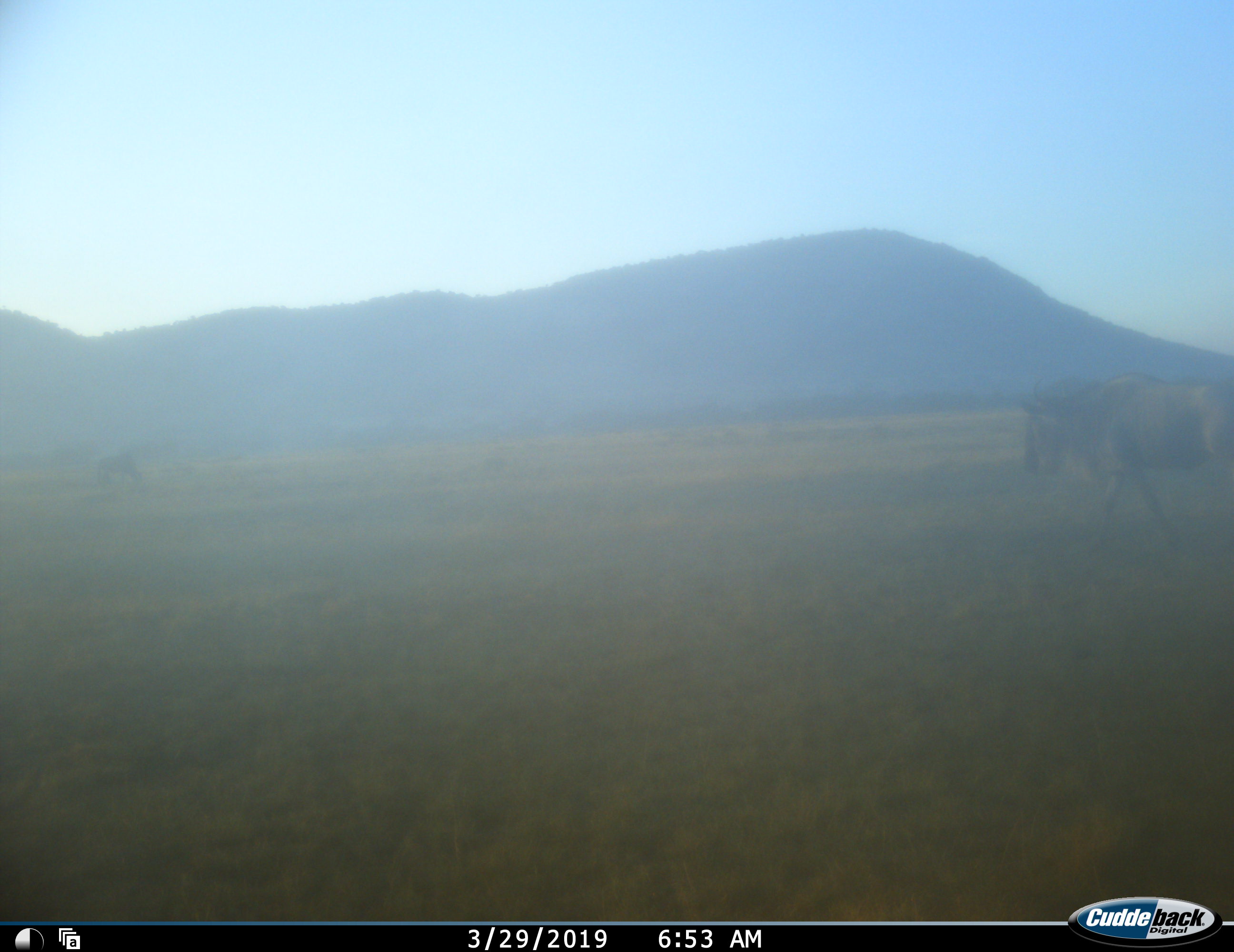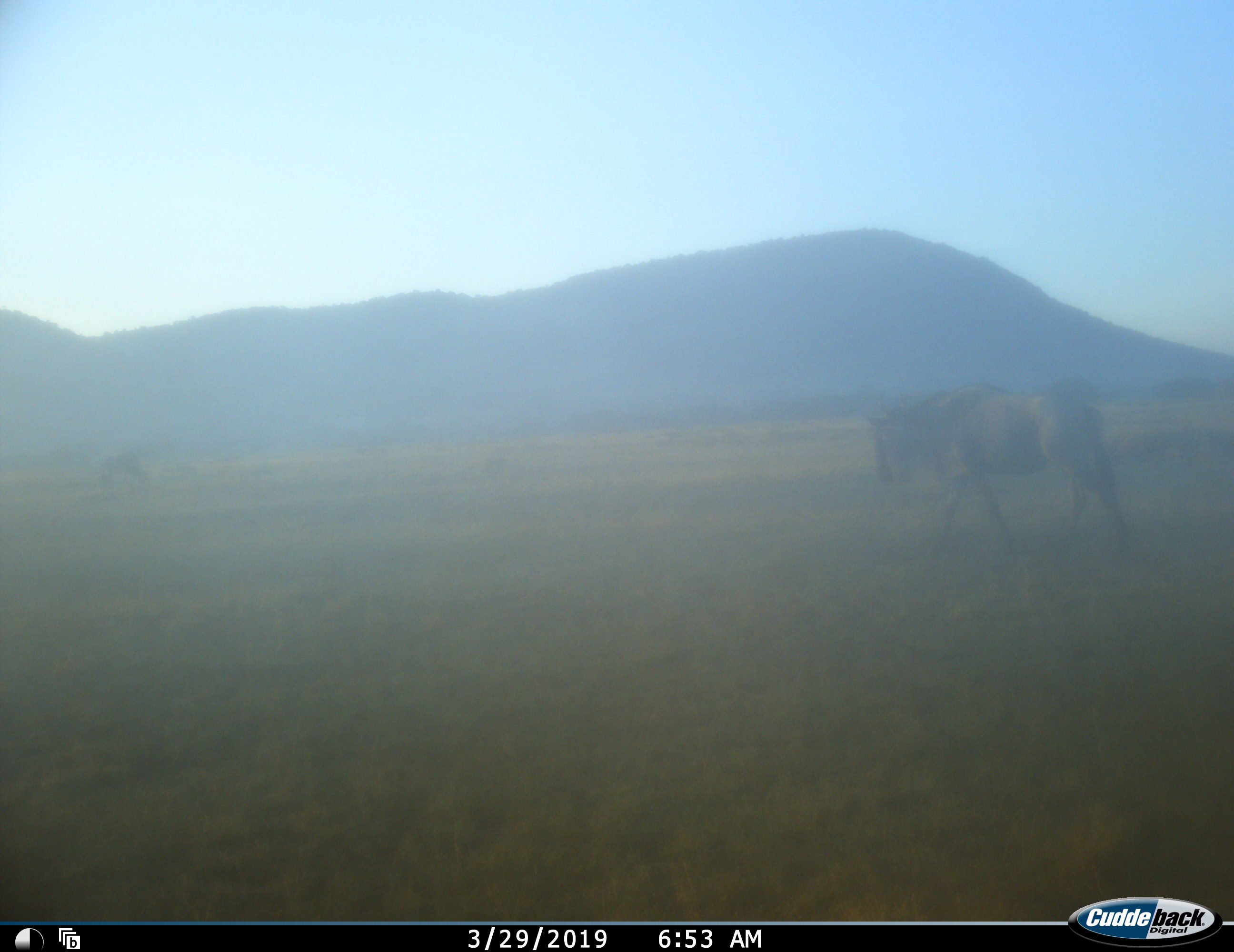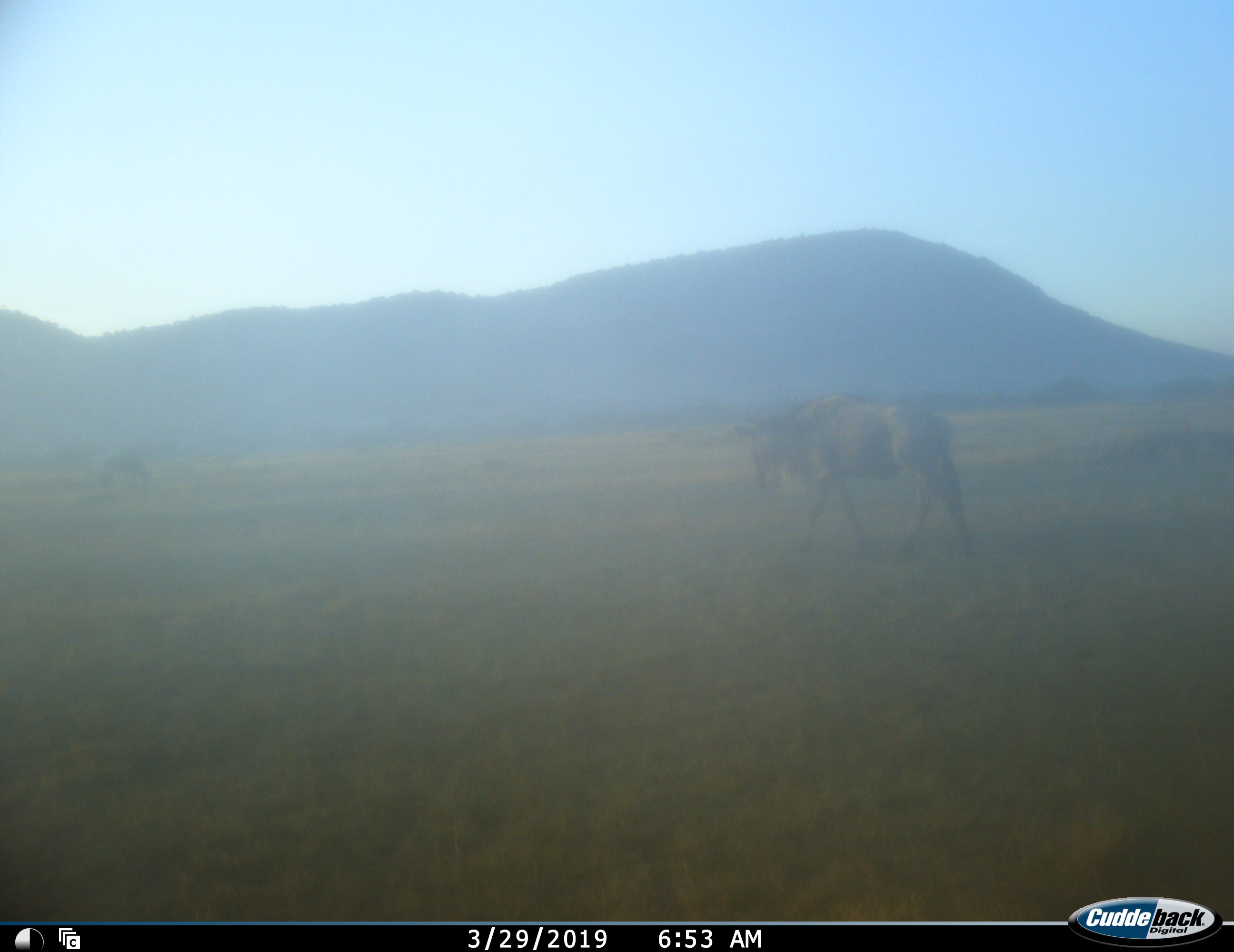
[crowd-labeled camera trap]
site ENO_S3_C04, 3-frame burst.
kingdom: Animalia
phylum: Chordata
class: Mammalia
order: Artiodactyla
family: Bovidae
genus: Connochaetes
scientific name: Connochaetes taurinus taurinus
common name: blue wildebeest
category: wildebeestblue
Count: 2.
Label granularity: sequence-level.